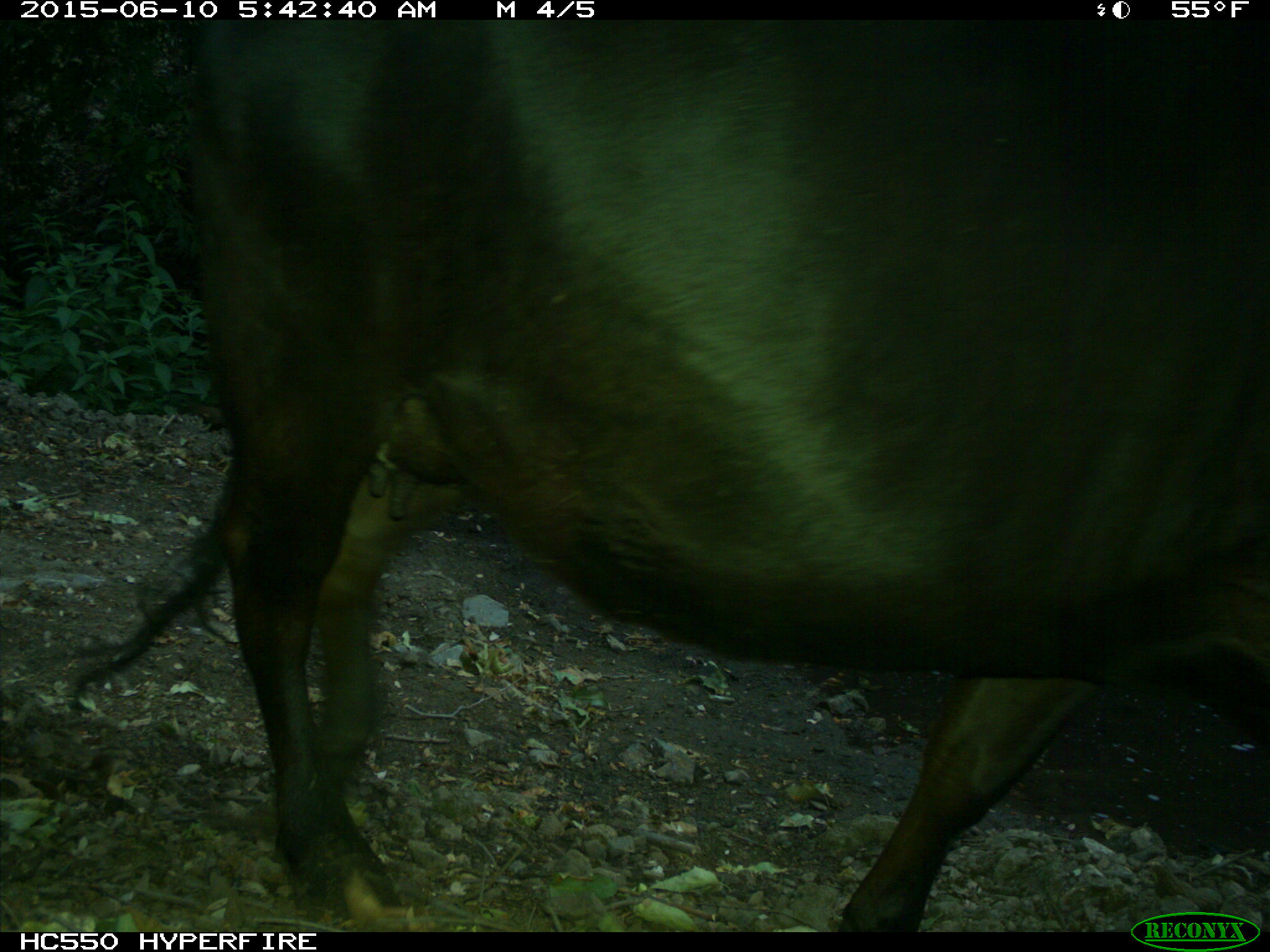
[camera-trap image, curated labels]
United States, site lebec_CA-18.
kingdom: Animalia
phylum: Chordata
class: Mammalia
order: Artiodactyla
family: Bovidae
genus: Bos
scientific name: Bos taurus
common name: domestic cow